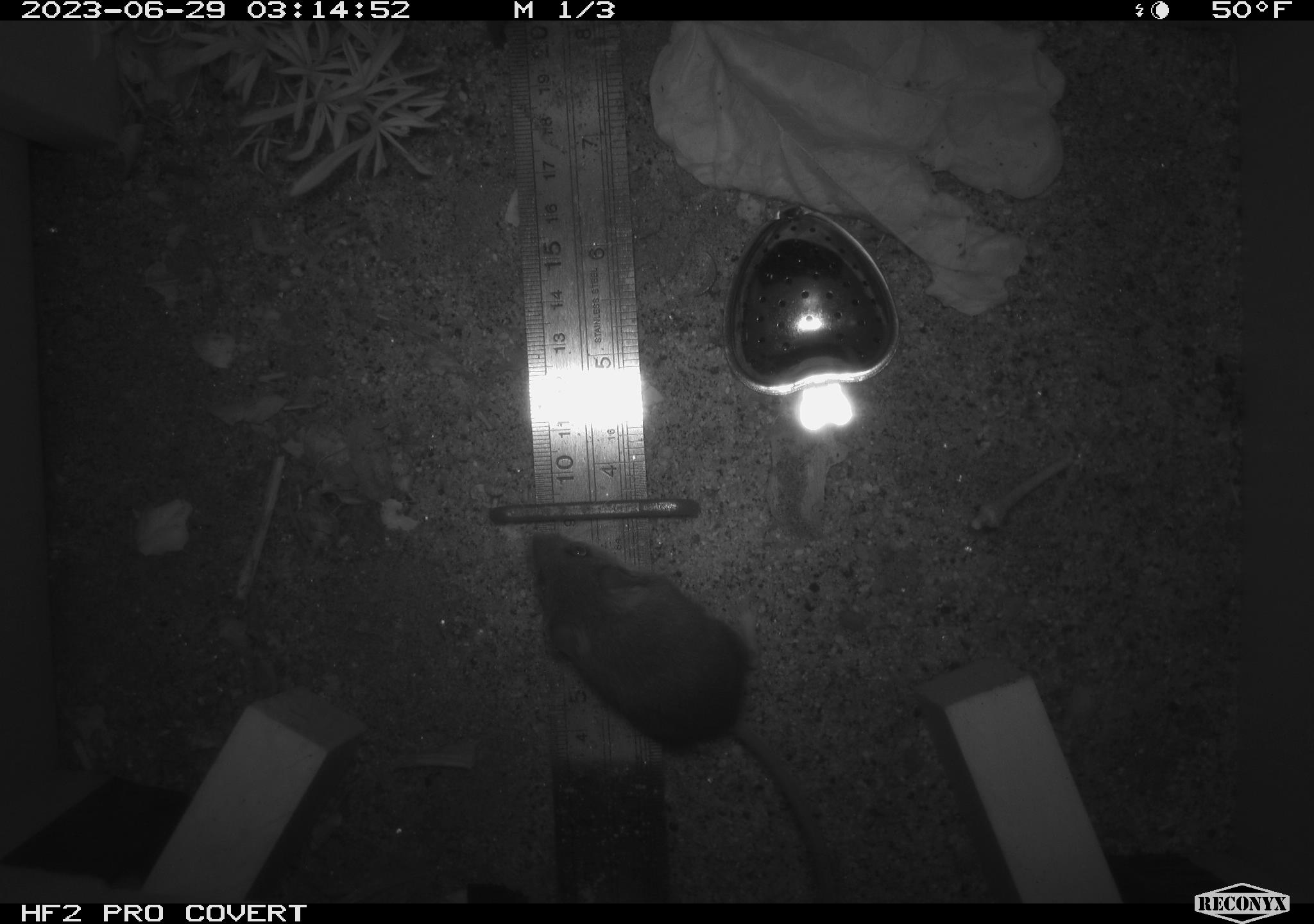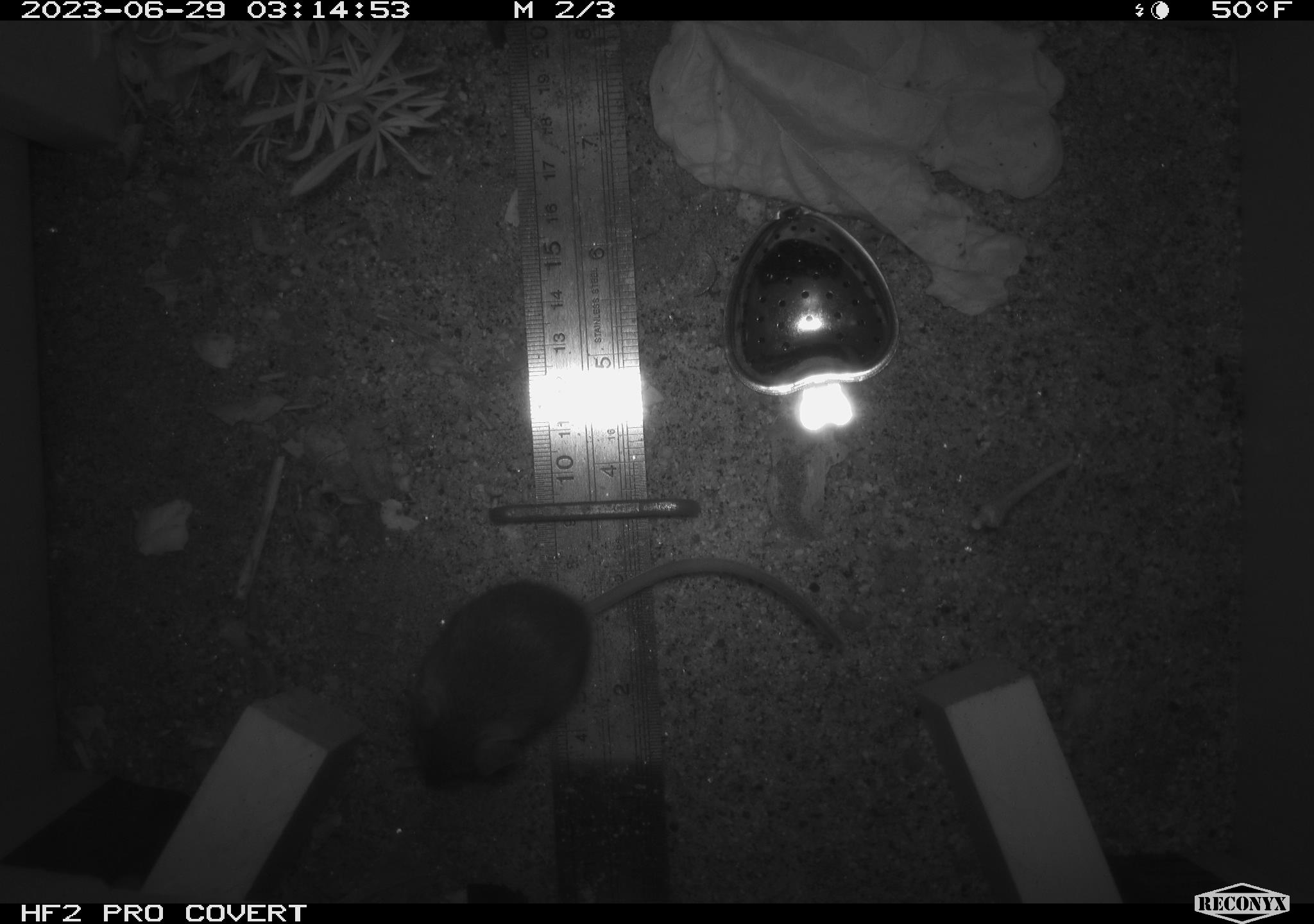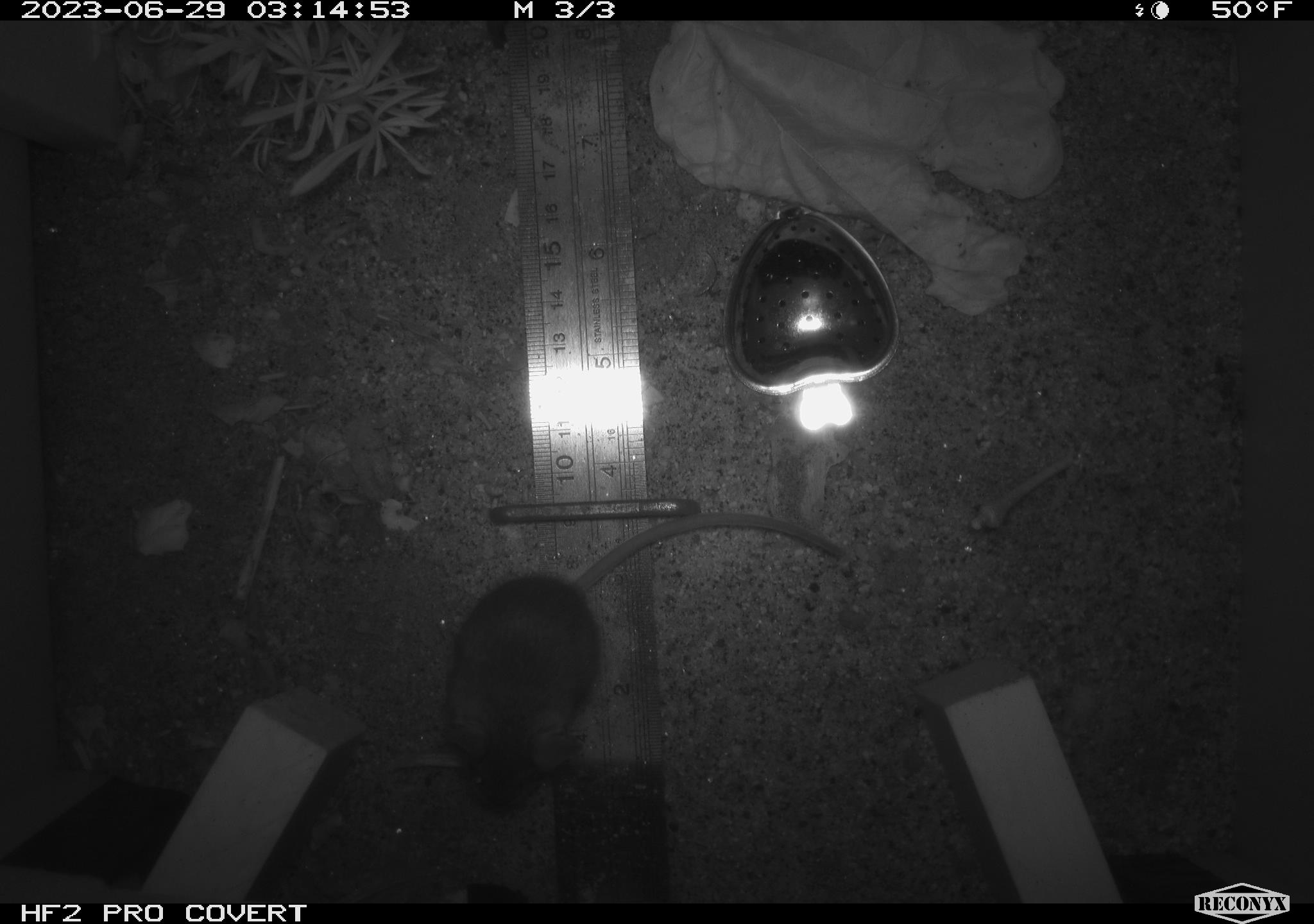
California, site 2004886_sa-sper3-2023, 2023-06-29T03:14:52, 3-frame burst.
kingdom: Animalia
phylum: Chordata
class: Mammalia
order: Rodentia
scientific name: Rodentia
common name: mouse species